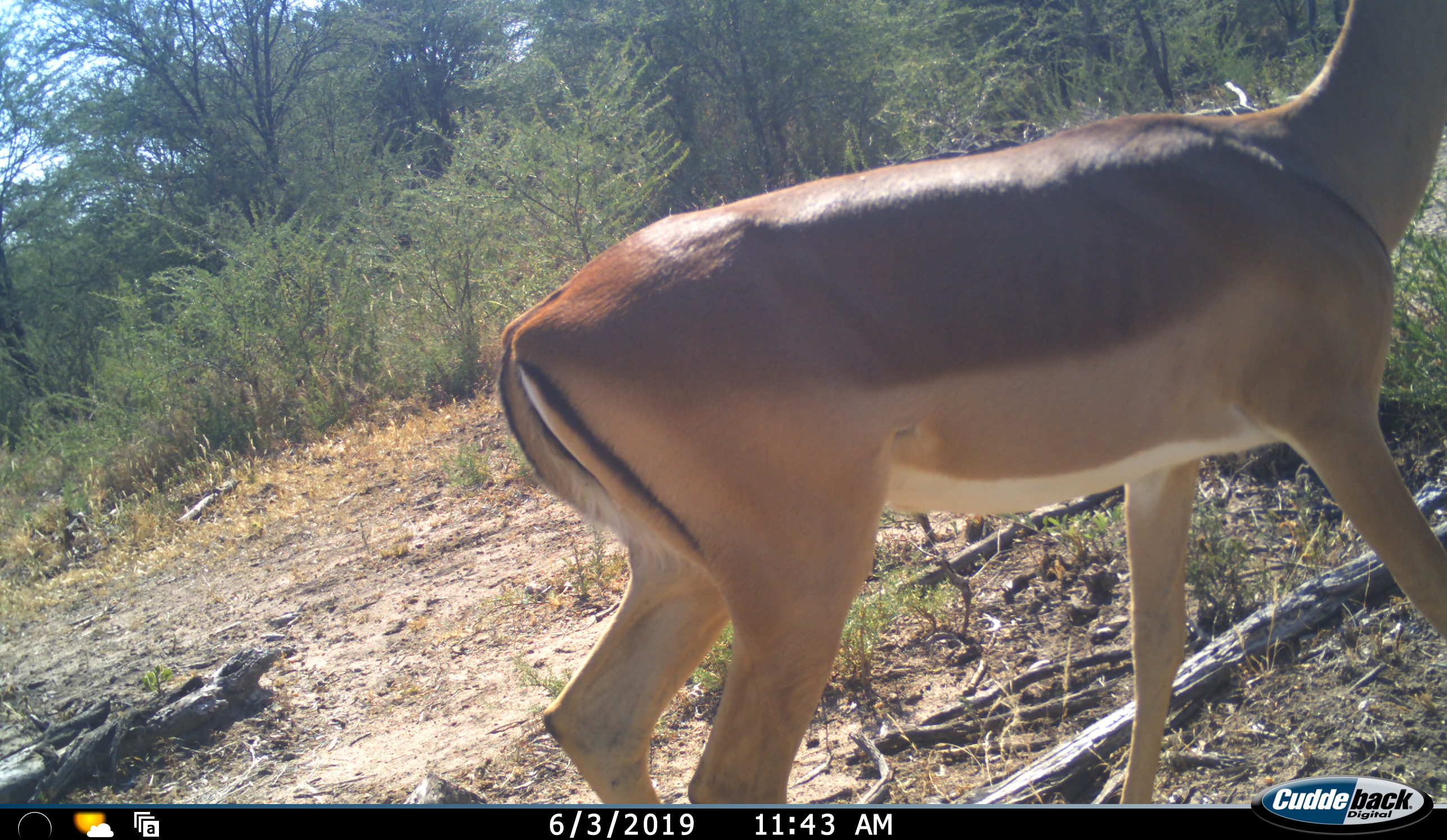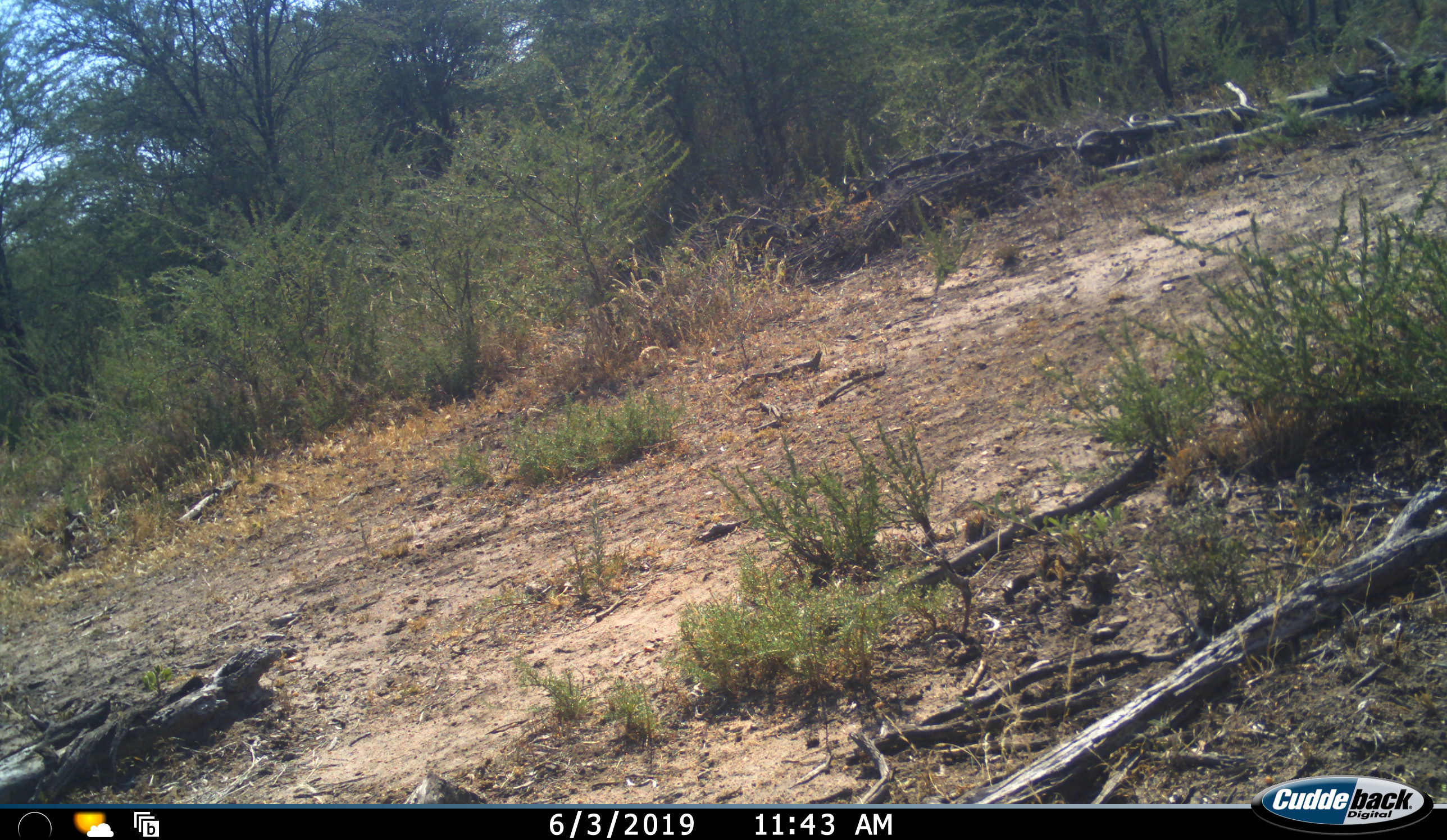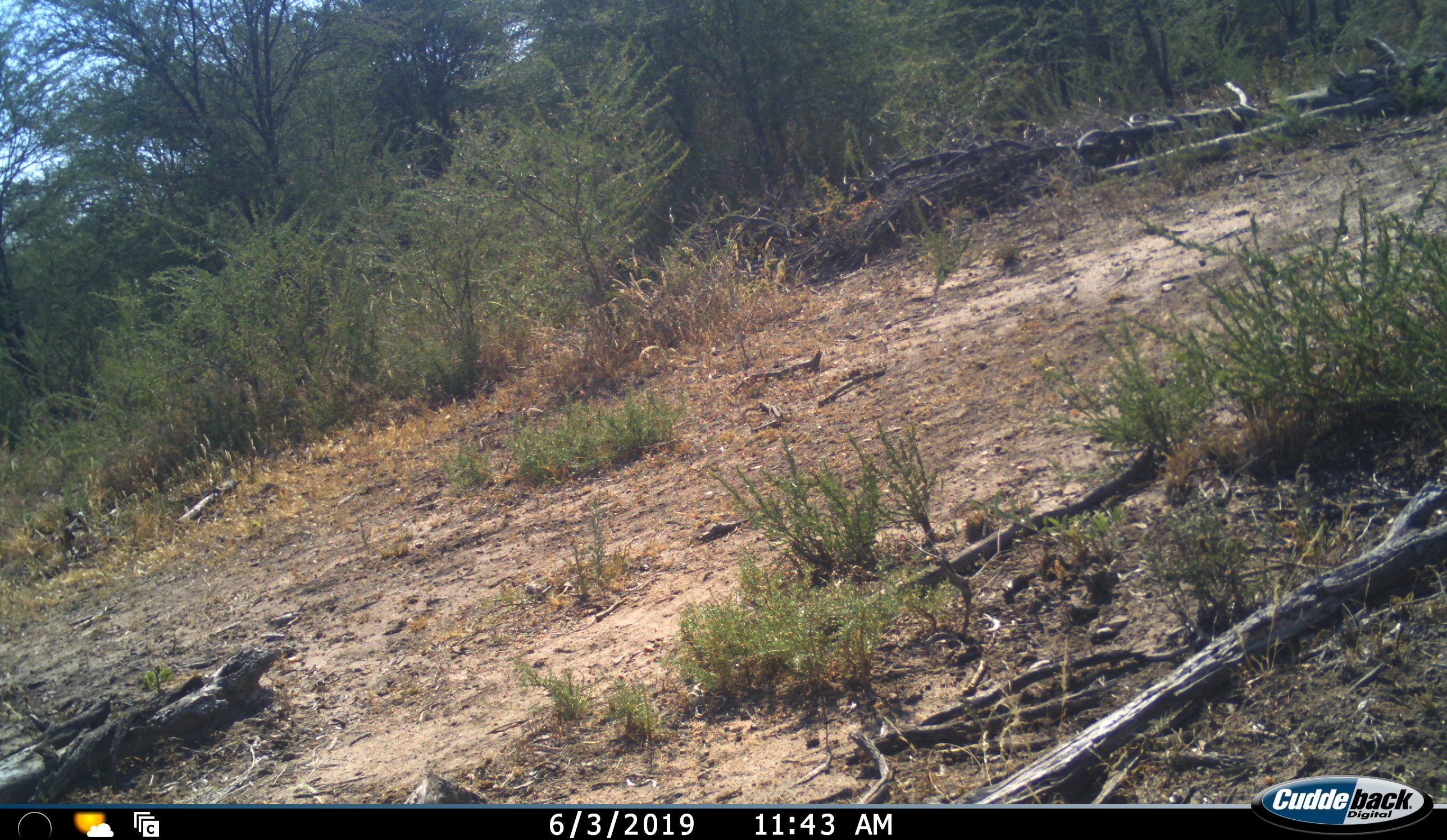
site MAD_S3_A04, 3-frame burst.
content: unidentified animal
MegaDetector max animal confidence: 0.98